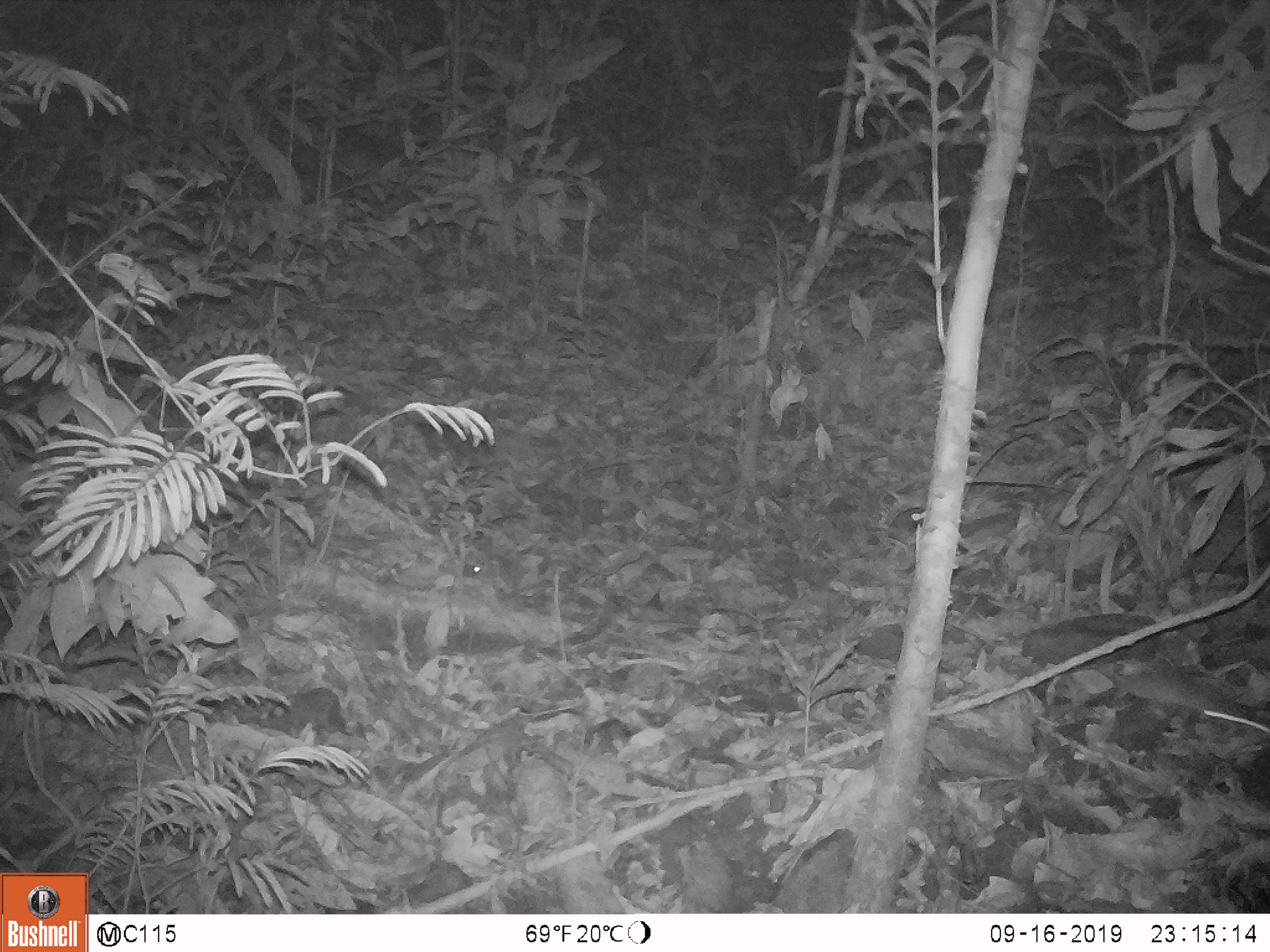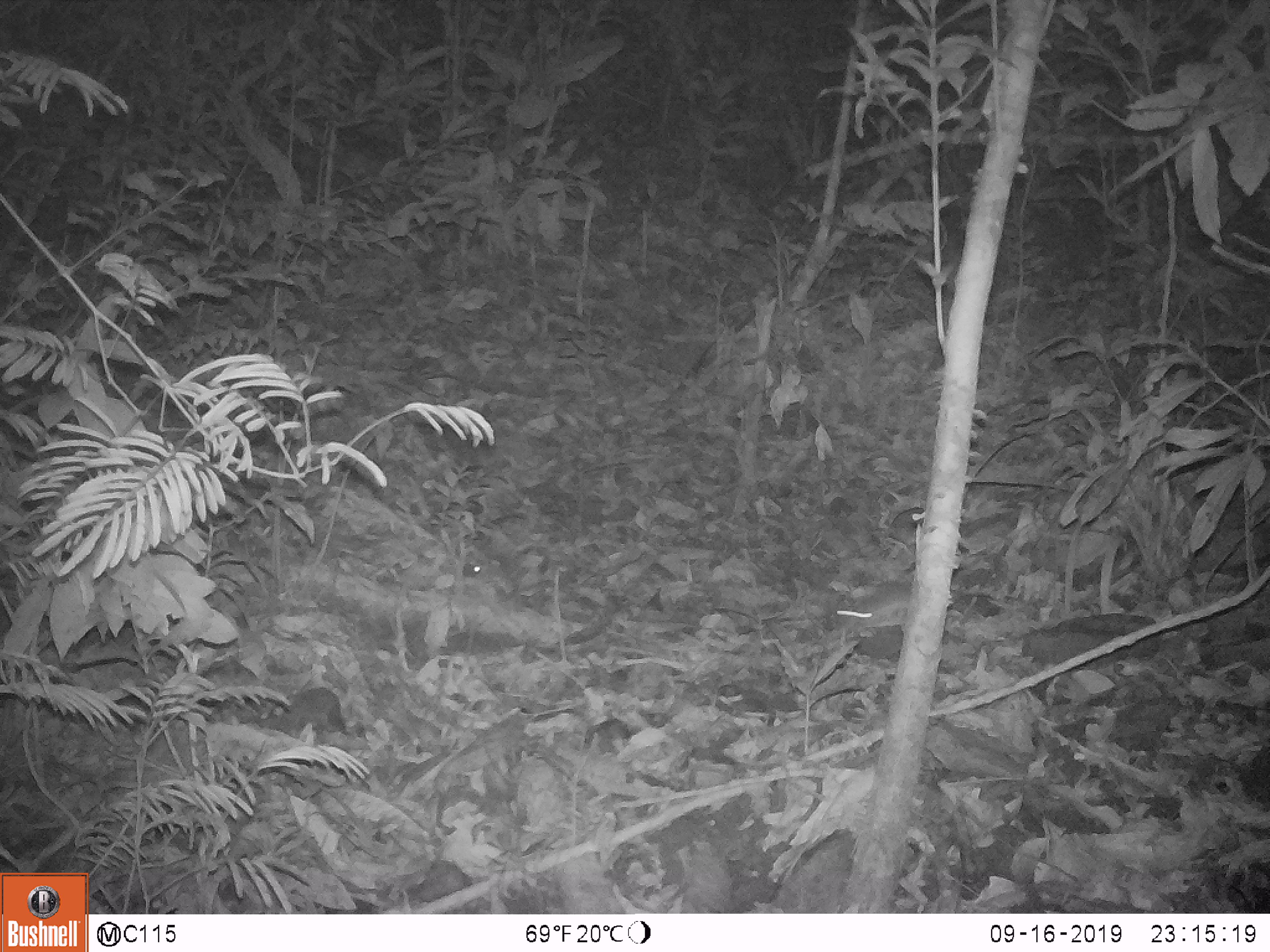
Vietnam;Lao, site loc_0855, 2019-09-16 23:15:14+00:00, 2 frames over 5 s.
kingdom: Animalia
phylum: Chordata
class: Mammalia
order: Rodentia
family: Muridae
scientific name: Muridae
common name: old-world mice and rats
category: unidentified murid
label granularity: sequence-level